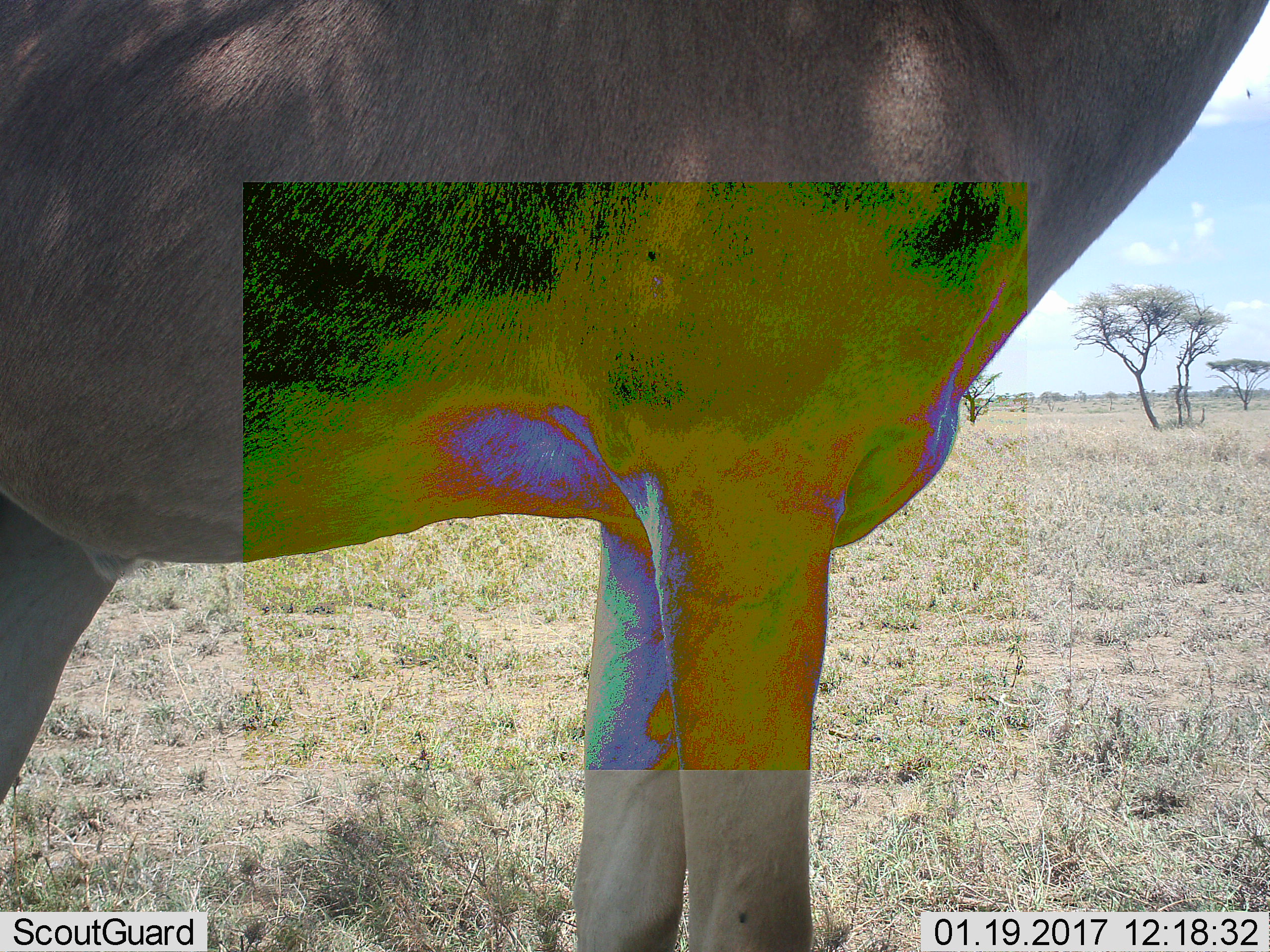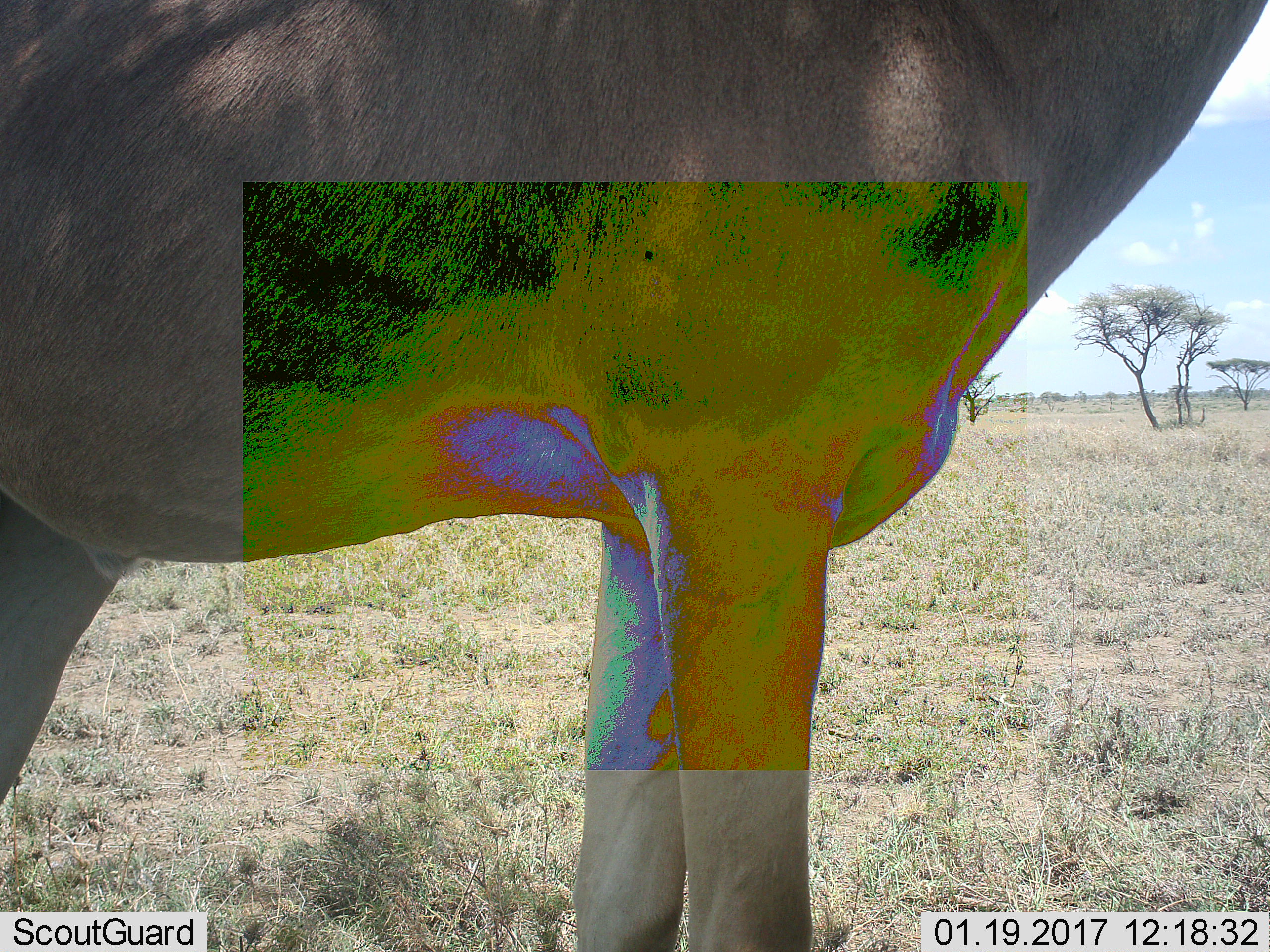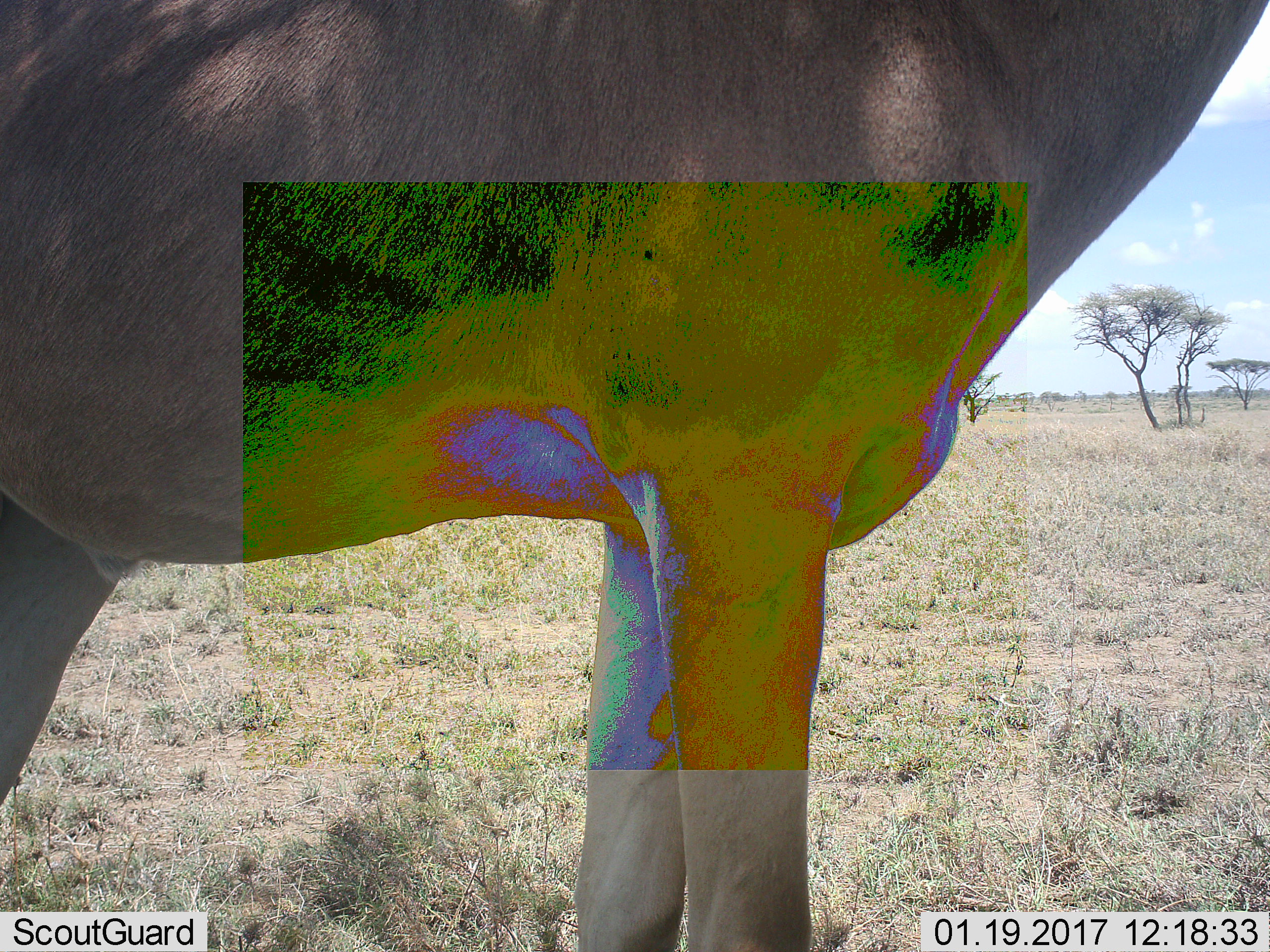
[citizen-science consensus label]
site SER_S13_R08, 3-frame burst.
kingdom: Animalia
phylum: Chordata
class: Mammalia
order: Artiodactyla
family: Bovidae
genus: Alcelaphus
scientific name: Alcelaphus buselaphus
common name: hartebeest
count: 1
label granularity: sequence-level